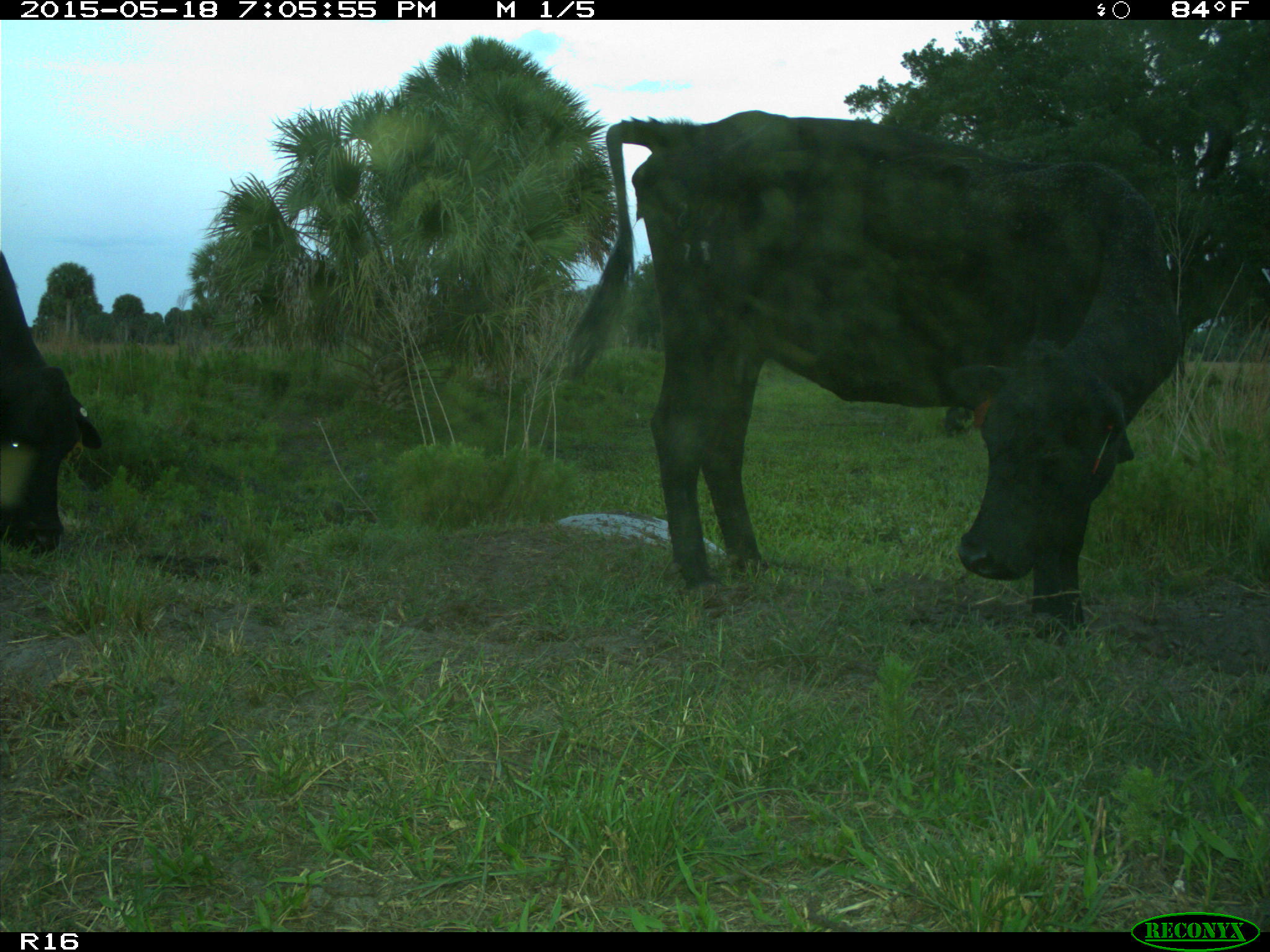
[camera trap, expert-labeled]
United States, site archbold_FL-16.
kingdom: Animalia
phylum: Chordata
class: Mammalia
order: Artiodactyla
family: Suidae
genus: Sus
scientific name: Sus scrofa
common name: wild boar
Sus scrofa (wild boar).